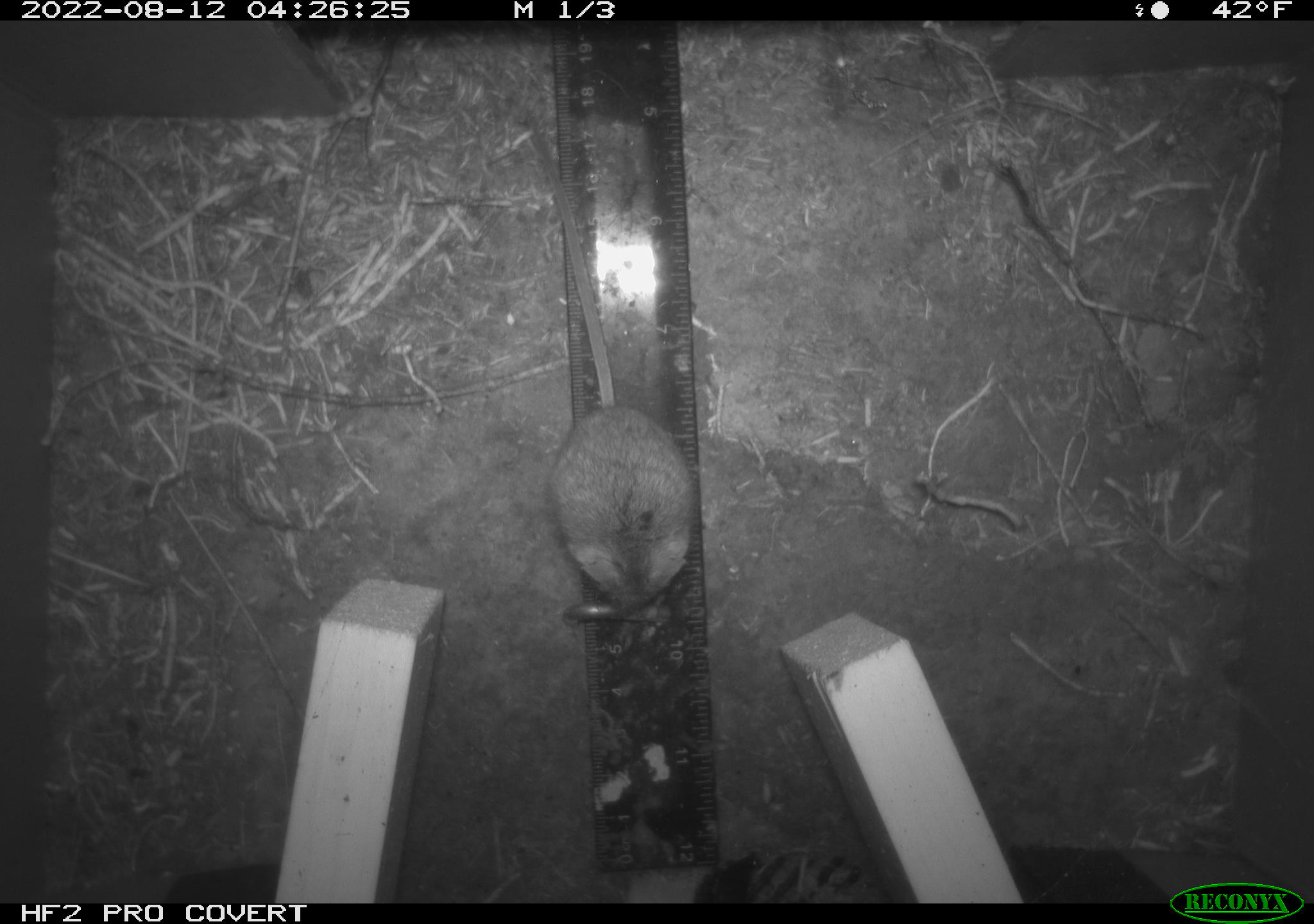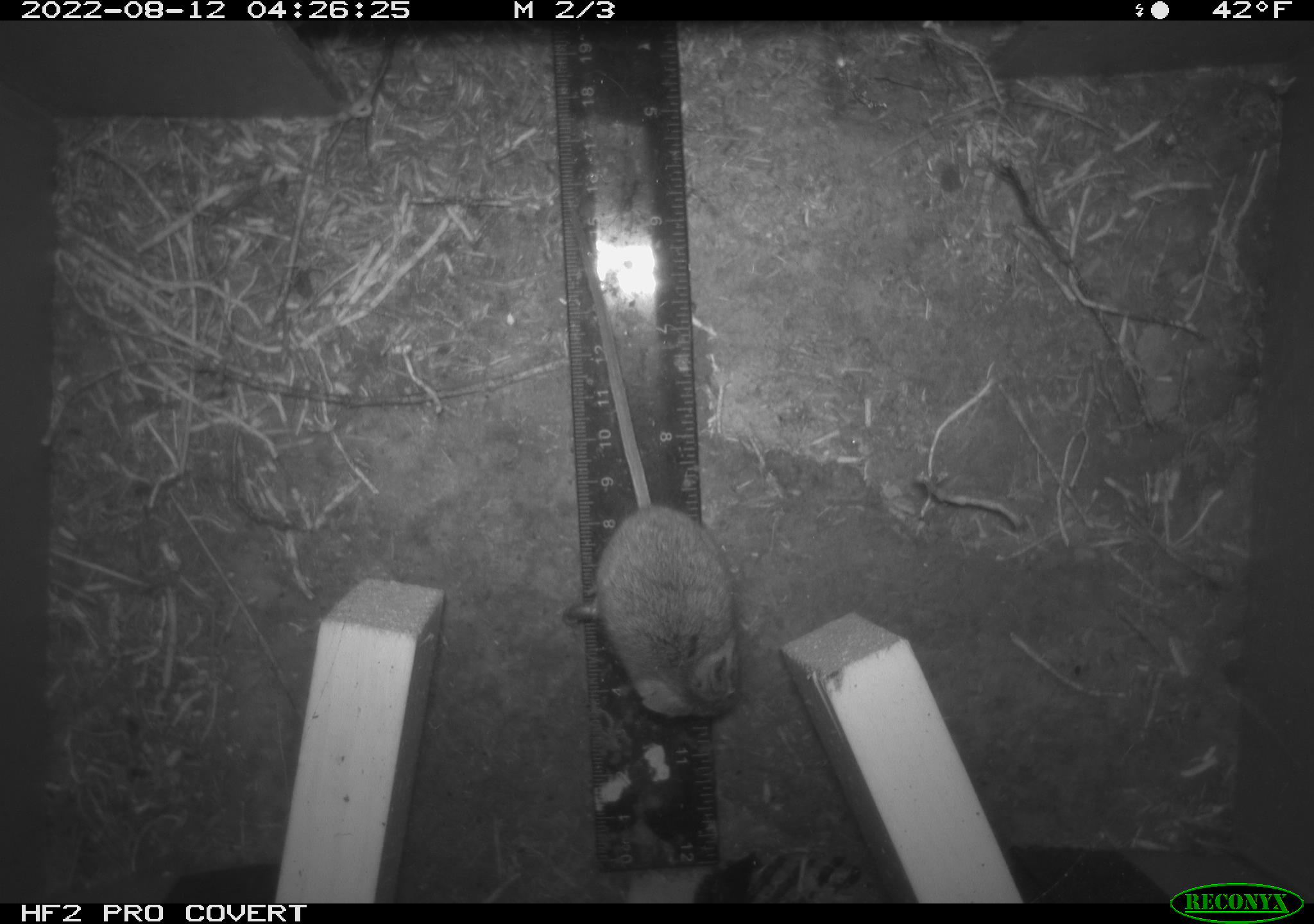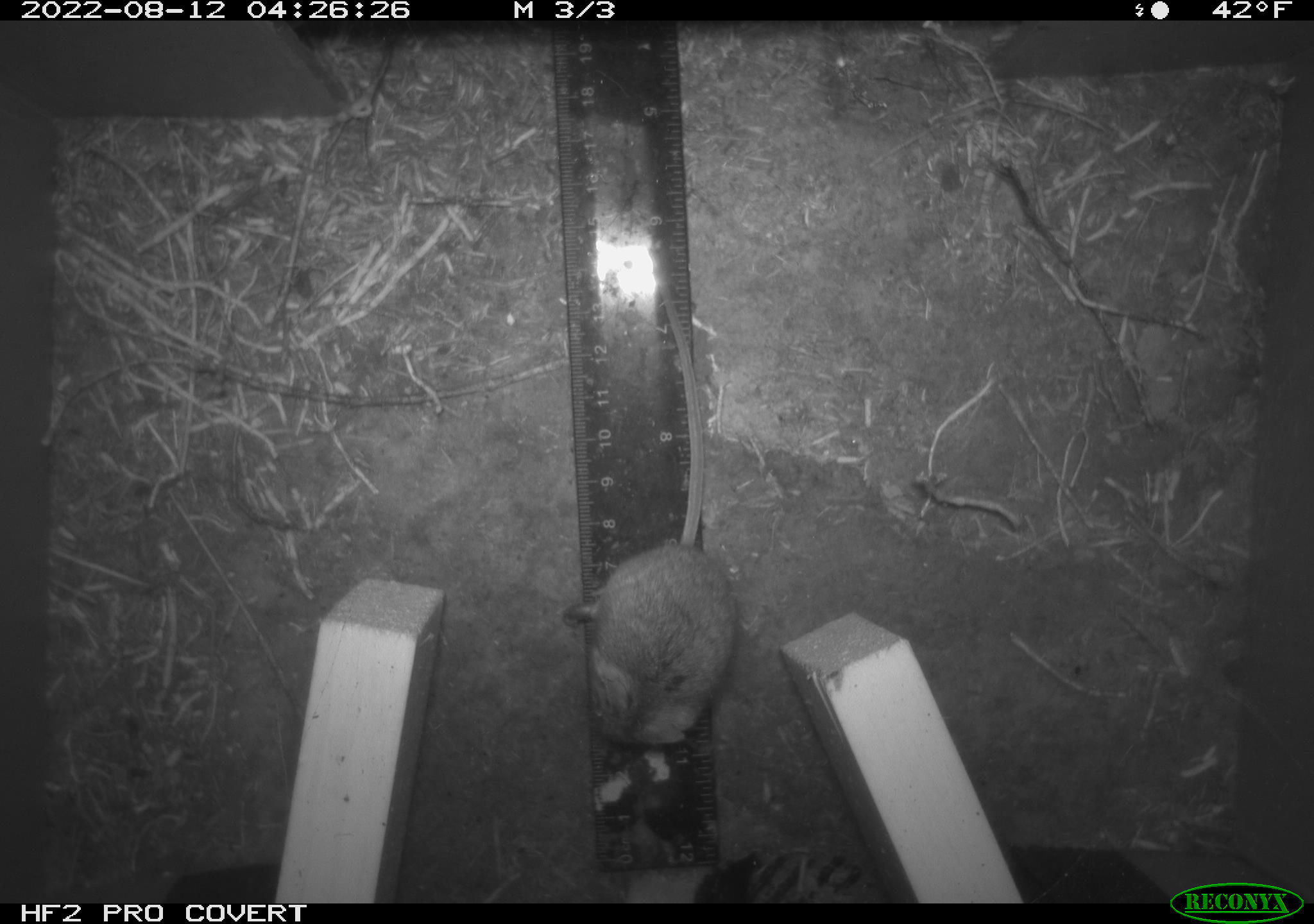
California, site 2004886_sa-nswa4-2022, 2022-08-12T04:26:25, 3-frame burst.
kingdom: Animalia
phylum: Chordata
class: Mammalia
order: Rodentia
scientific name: Rodentia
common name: rodent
Rodent (Rodentia).